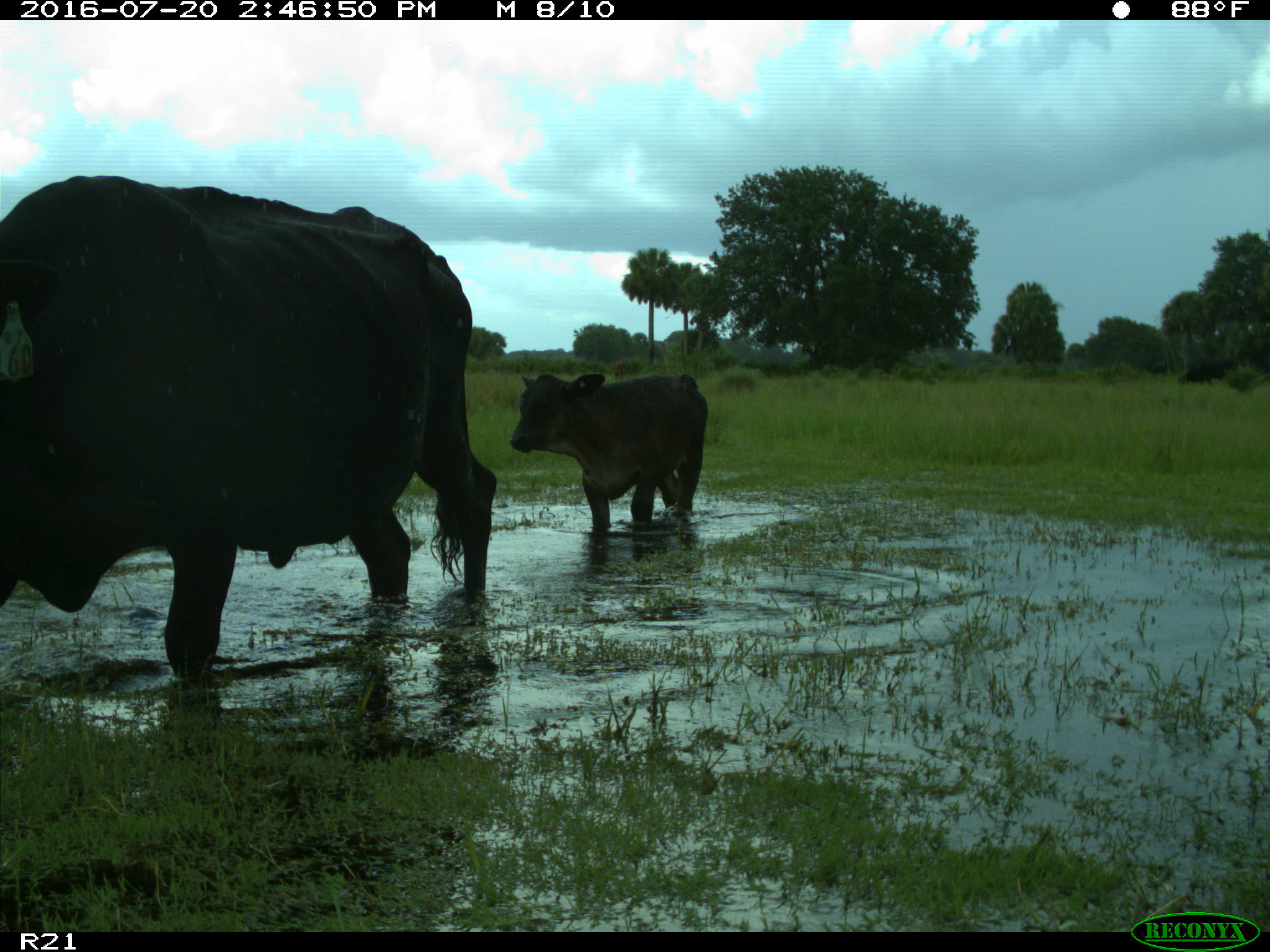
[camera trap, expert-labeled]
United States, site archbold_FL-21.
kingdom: Animalia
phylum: Chordata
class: Mammalia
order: Artiodactyla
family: Bovidae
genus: Bos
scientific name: Bos taurus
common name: domestic cow